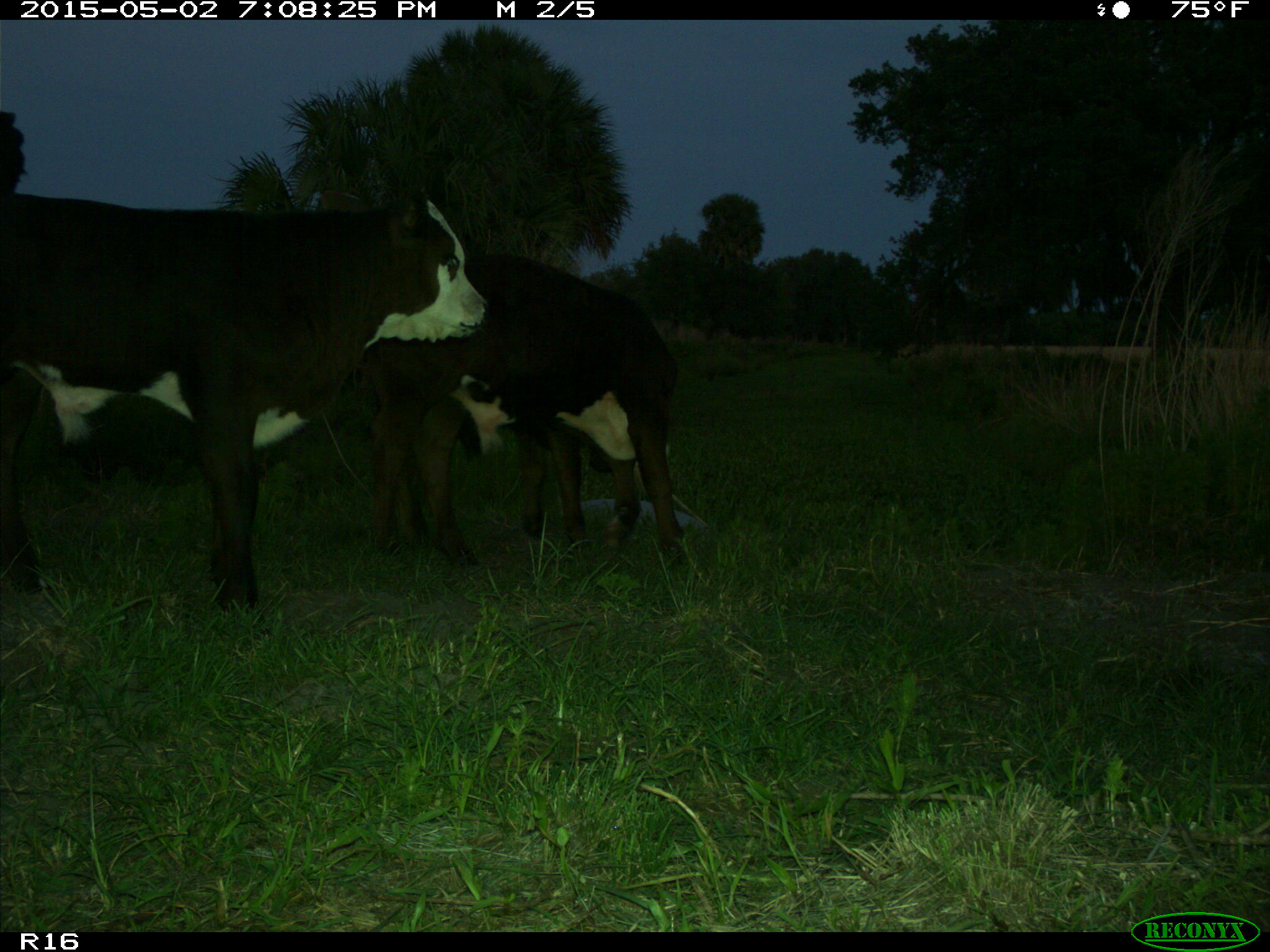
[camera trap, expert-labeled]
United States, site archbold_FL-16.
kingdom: Animalia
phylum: Chordata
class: Mammalia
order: Artiodactyla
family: Bovidae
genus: Bos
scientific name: Bos taurus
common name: domestic cow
Bos taurus (domestic cow).